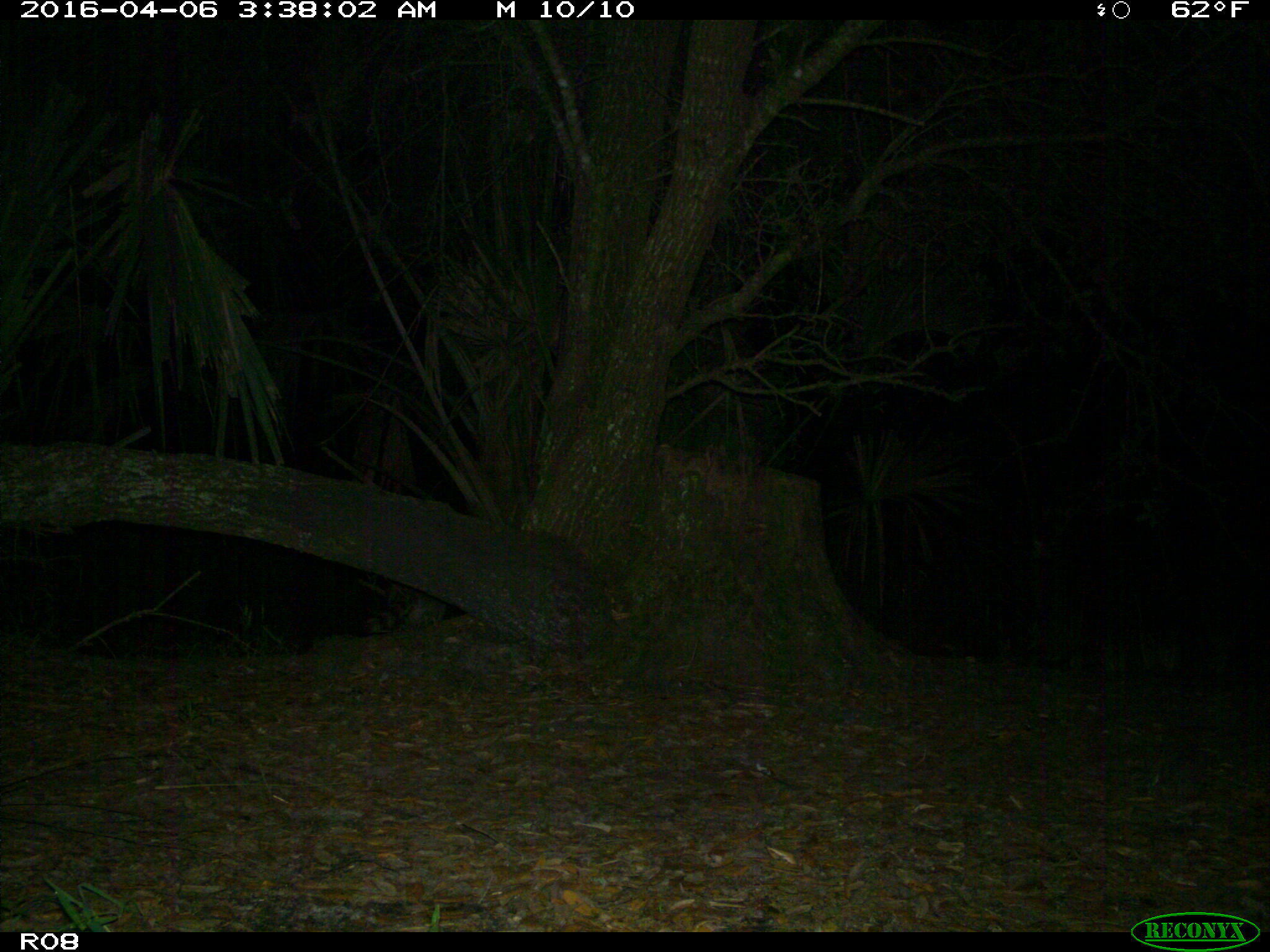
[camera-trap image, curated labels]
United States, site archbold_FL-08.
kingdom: Animalia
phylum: Chordata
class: Mammalia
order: Carnivora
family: Procyonidae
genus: Procyon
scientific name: Procyon lotor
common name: common raccoon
Procyon lotor (common raccoon).